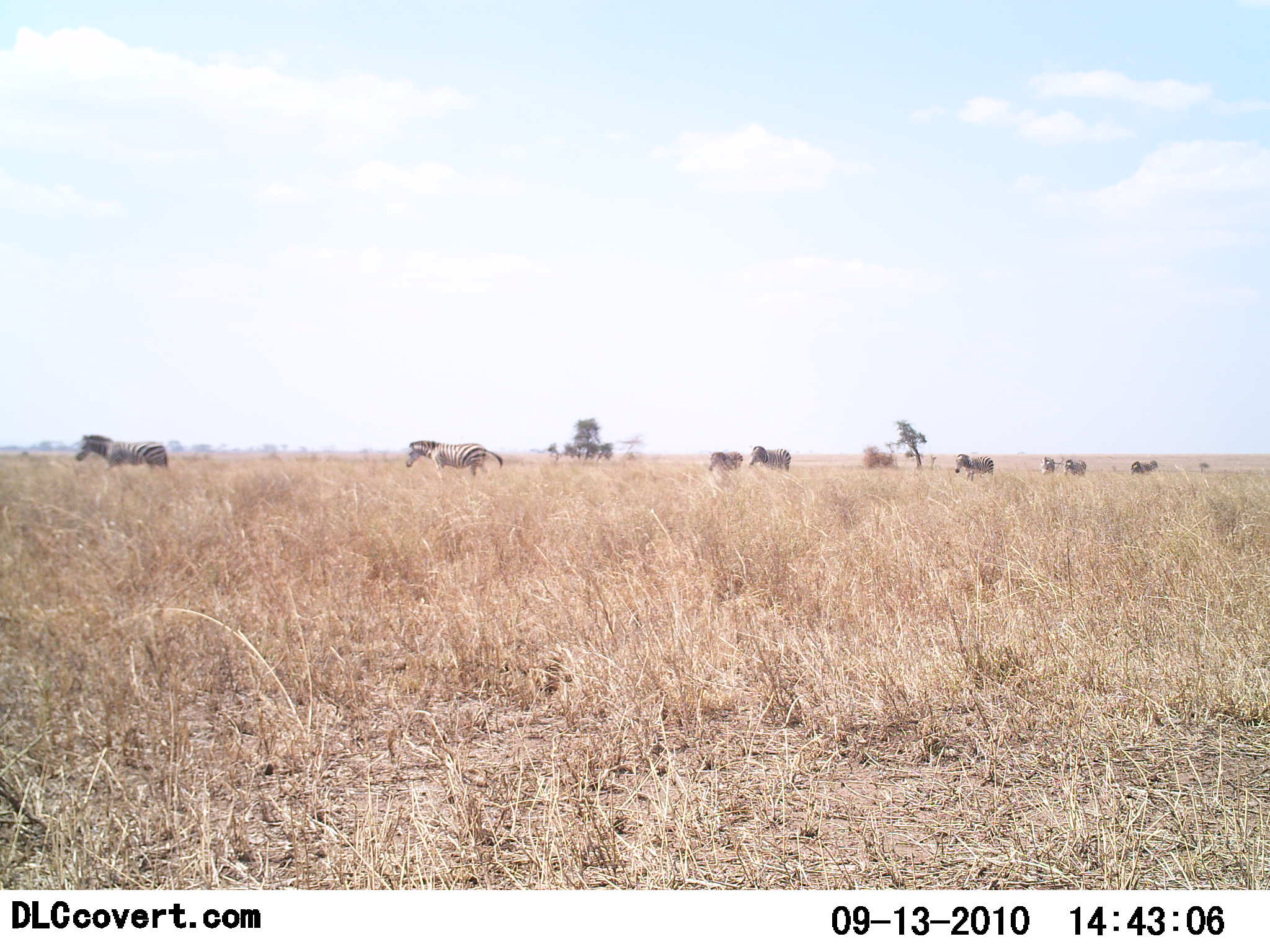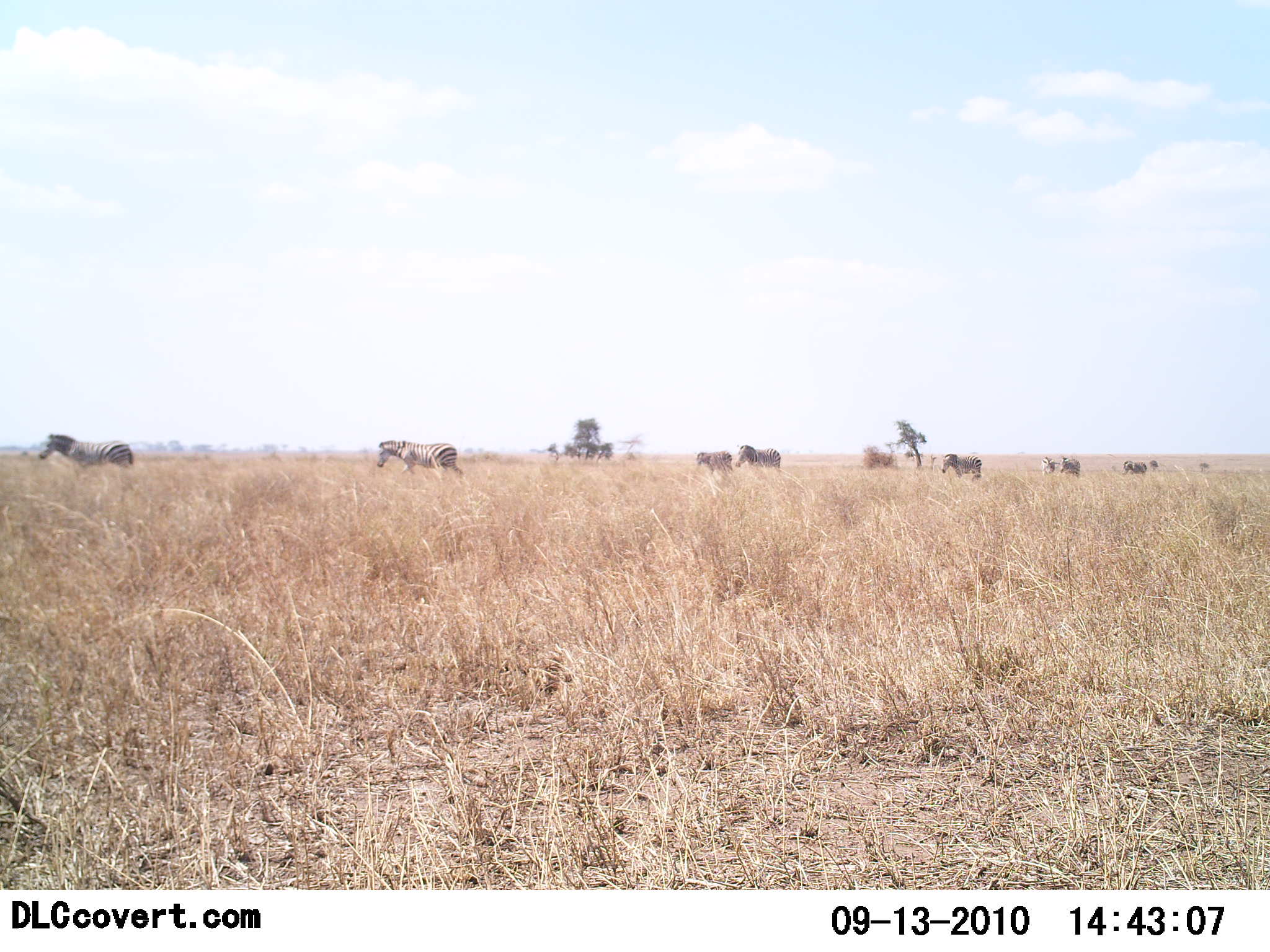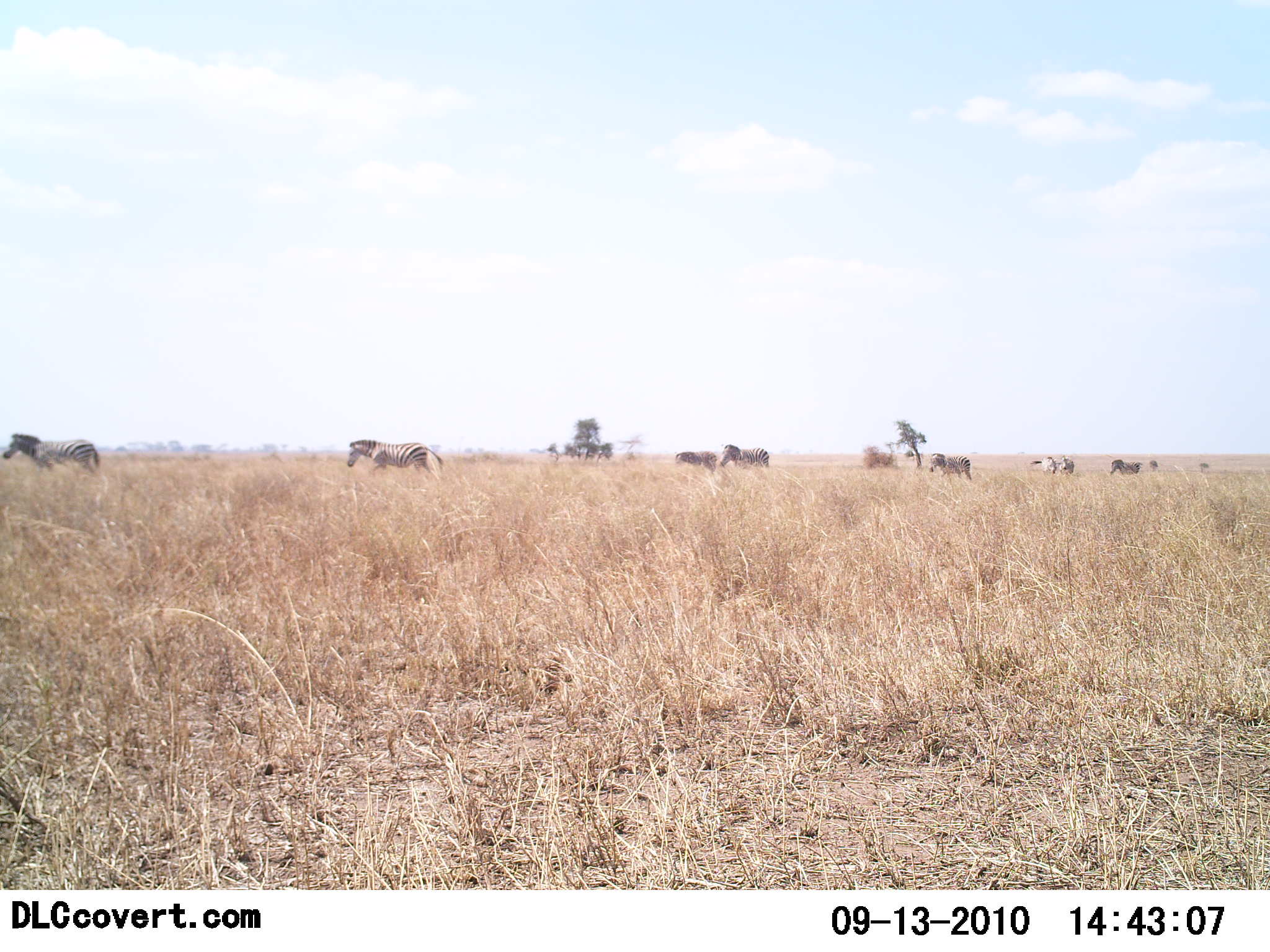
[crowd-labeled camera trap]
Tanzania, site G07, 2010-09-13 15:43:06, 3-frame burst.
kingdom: Animalia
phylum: Chordata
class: Mammalia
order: Perissodactyla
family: Equidae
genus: Equus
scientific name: Equus quagga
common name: plains zebra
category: zebra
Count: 8.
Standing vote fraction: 8%.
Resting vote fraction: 0%.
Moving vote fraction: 100%.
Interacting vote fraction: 0%.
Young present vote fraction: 0%.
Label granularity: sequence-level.